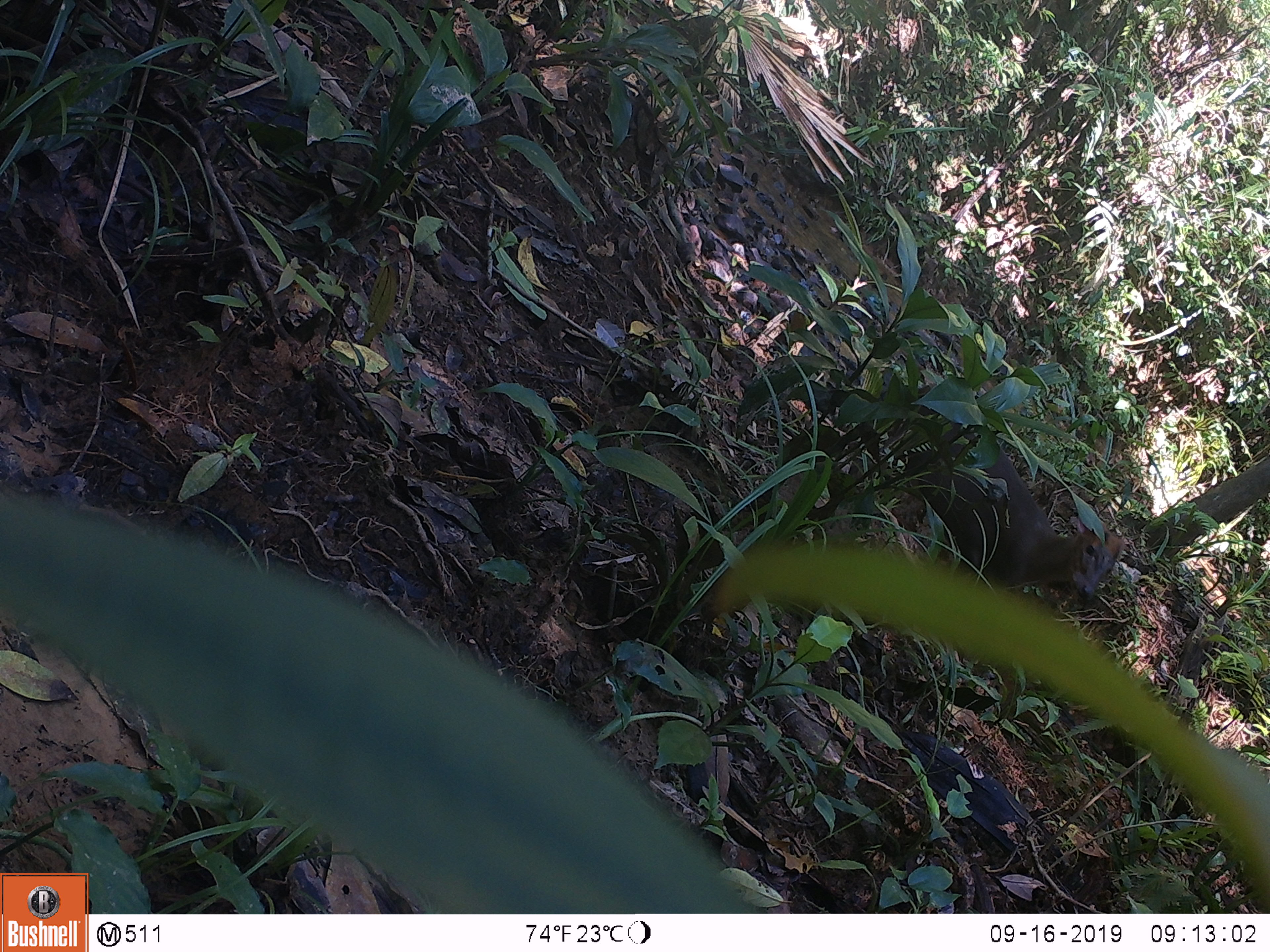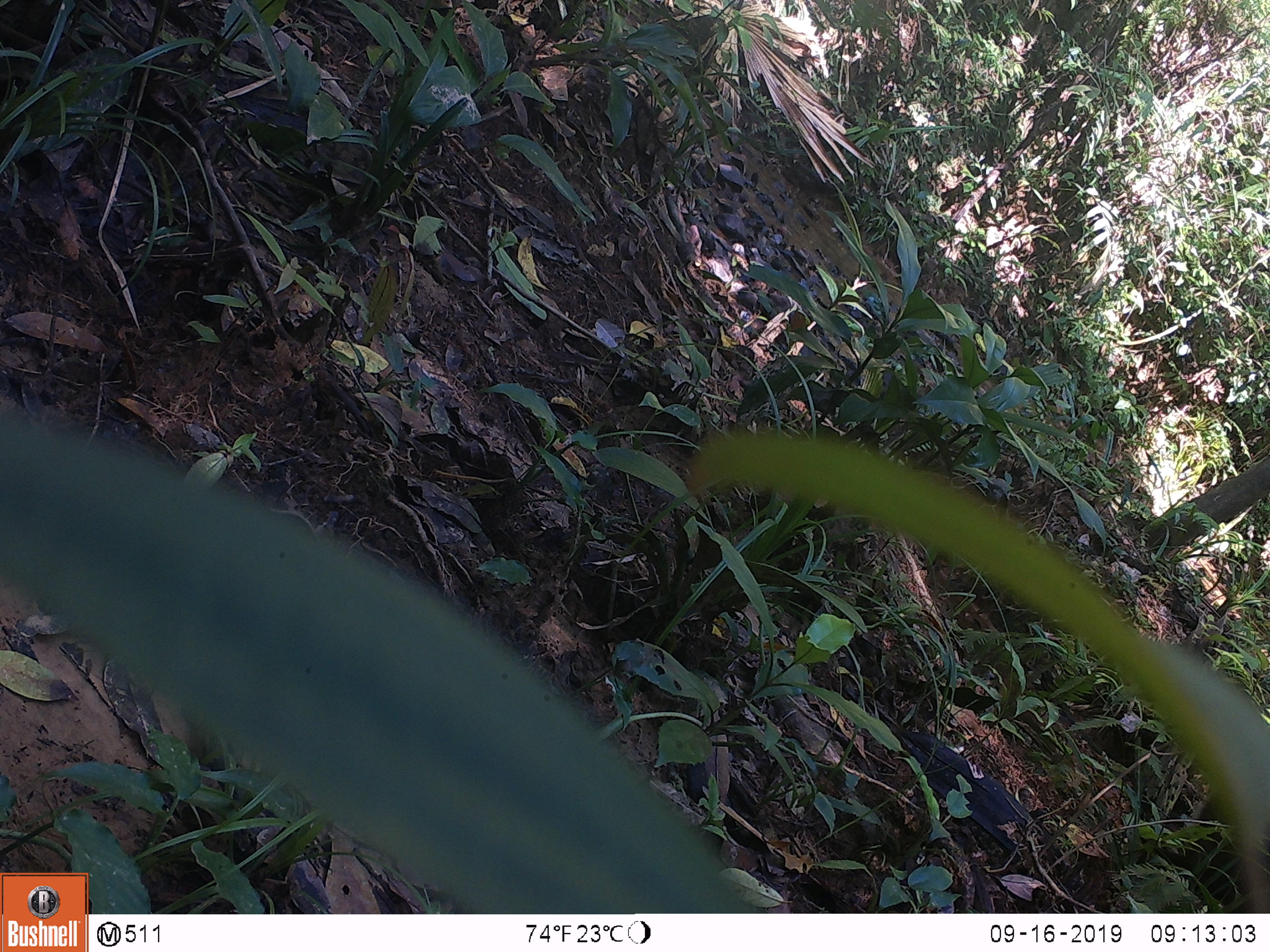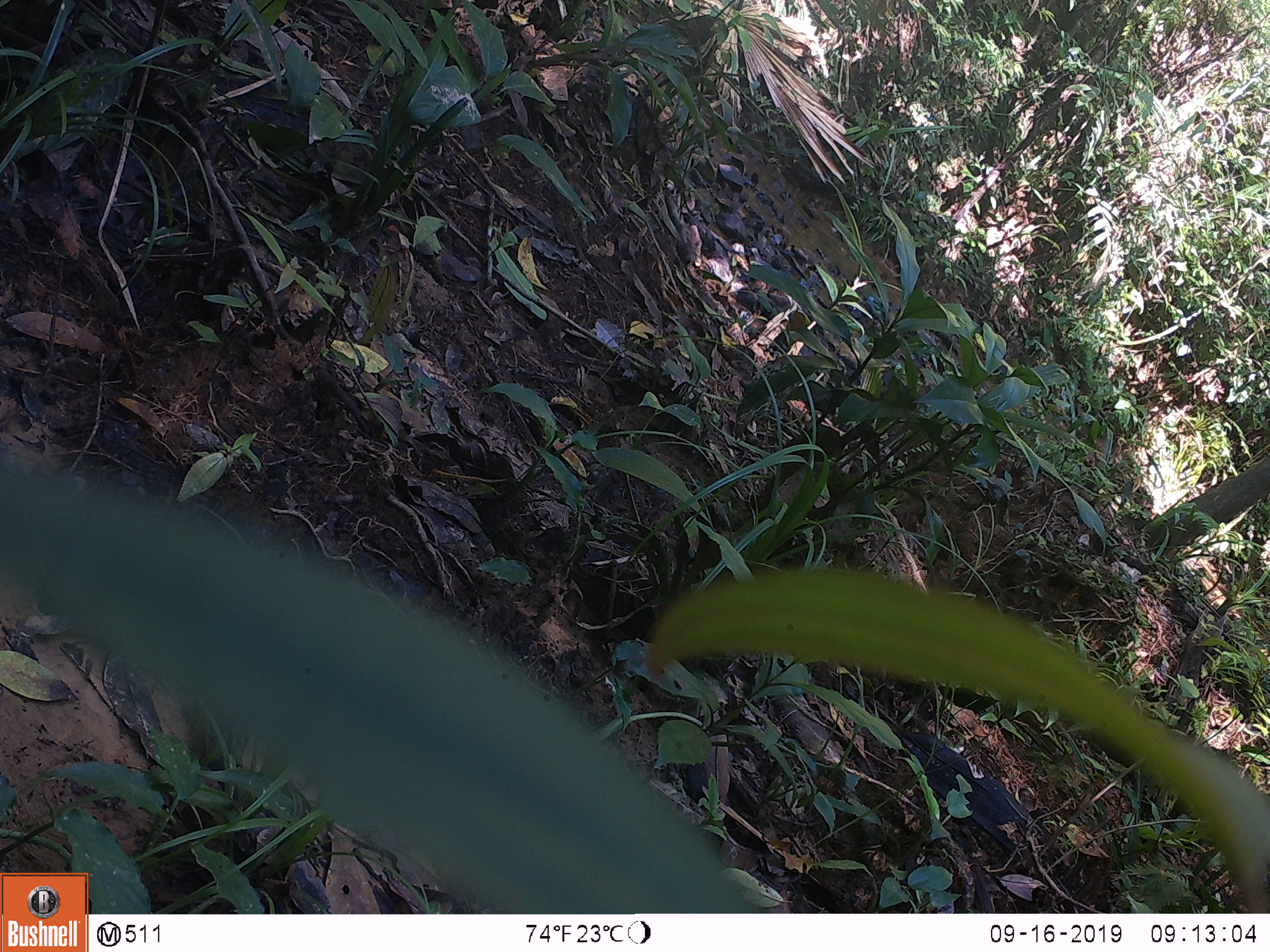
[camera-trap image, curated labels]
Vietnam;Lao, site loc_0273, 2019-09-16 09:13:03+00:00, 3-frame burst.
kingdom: Animalia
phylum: Chordata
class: Mammalia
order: Artiodactyla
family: Cervidae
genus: Muntiacus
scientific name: Muntiacus rooseveltorum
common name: roosevelt's muntjac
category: roosevelts muntjac group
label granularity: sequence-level